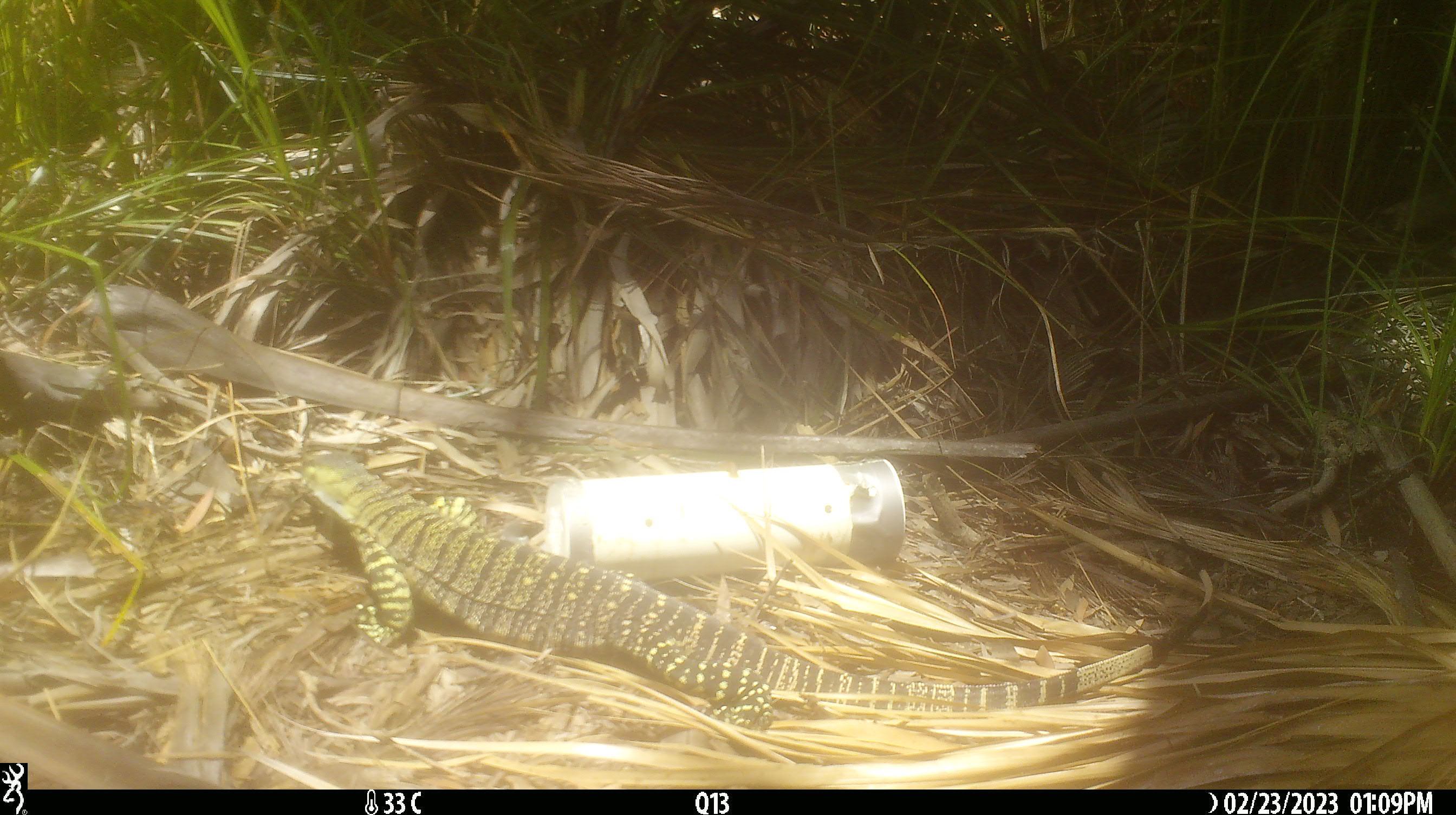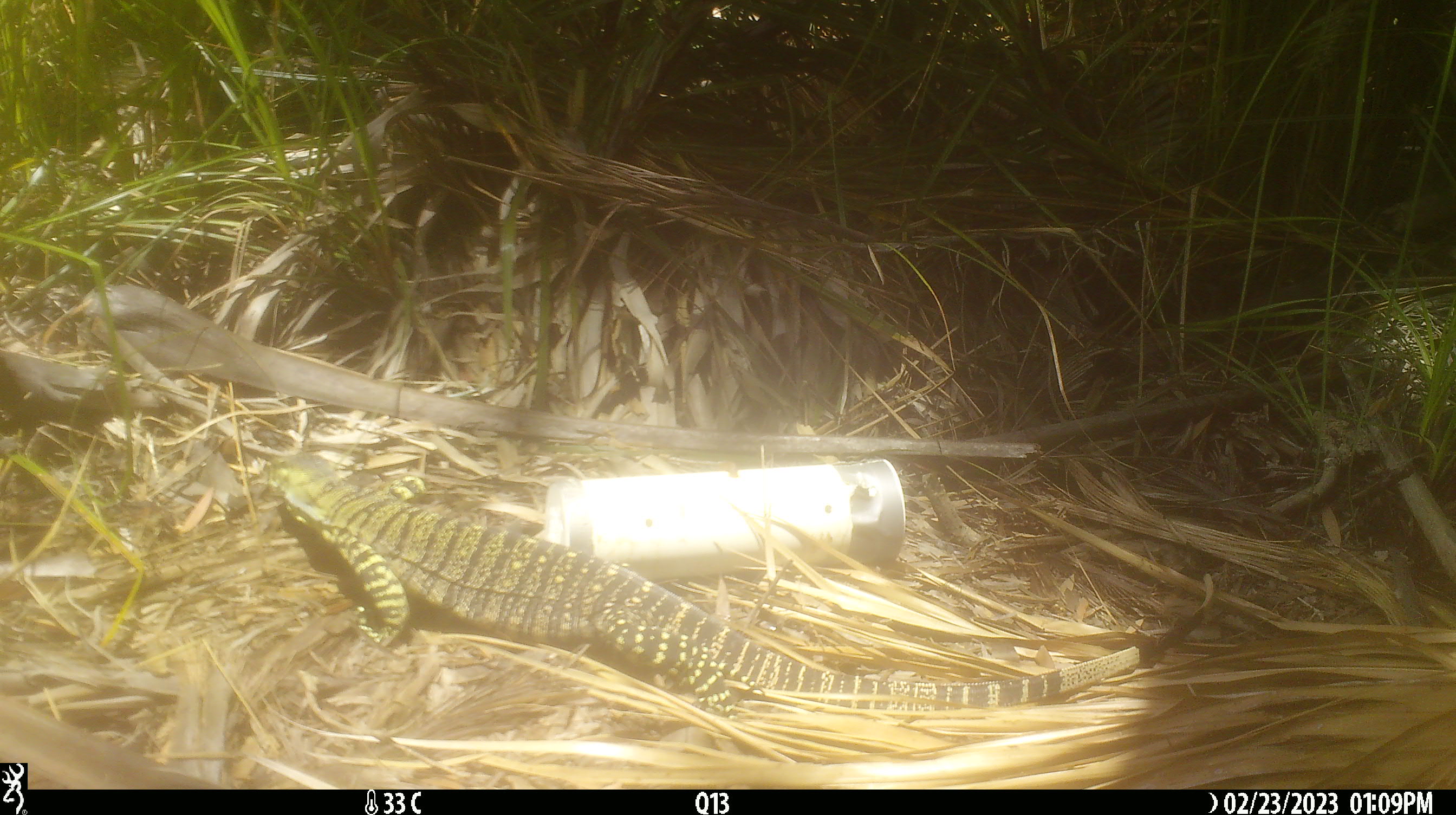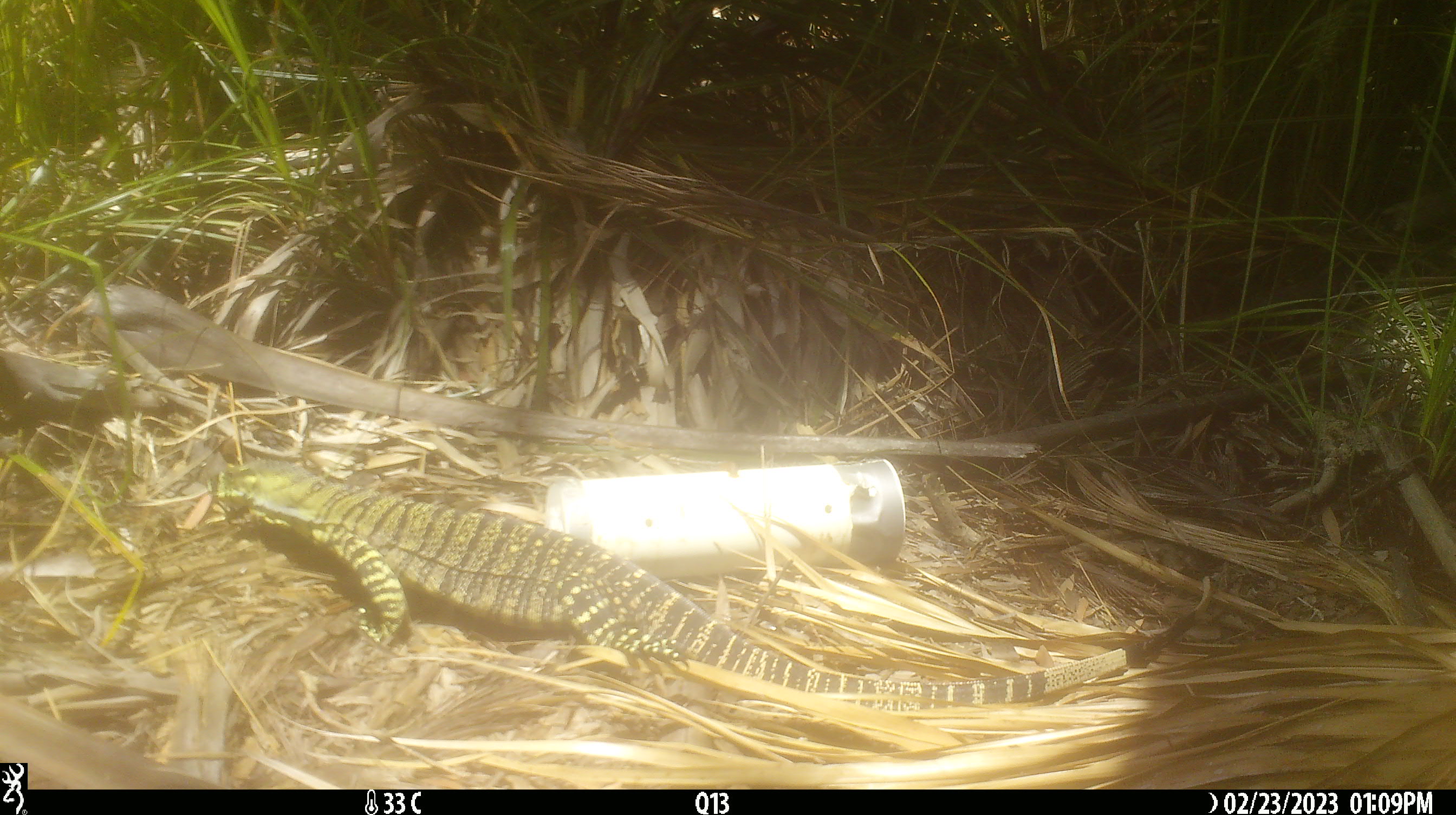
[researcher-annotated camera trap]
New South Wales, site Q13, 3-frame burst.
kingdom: Animalia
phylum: Chordata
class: Reptilia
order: Squamata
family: Varanidae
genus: Varanus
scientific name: Varanus varius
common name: lace monitor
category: goanna